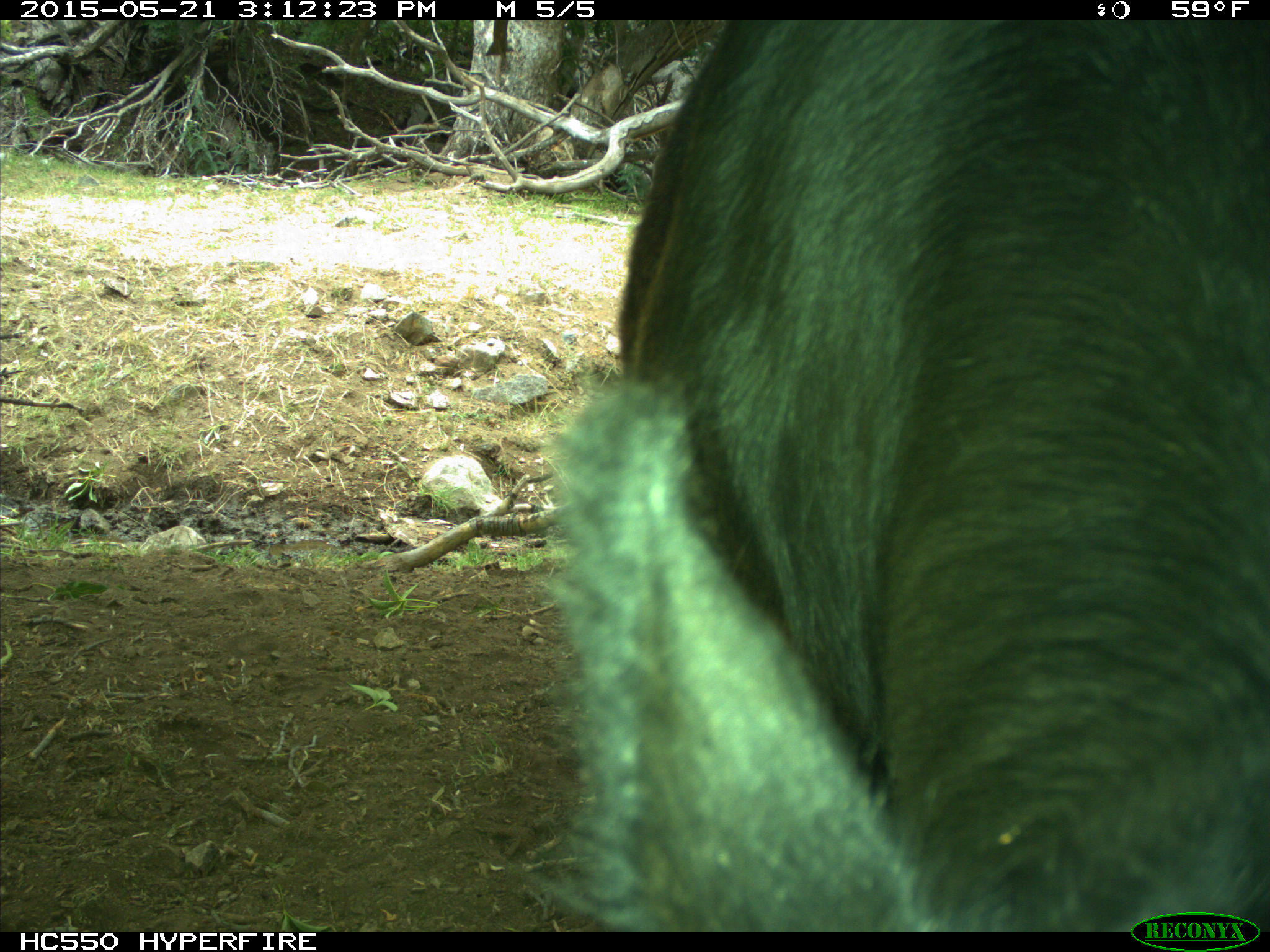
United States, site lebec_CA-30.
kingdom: Animalia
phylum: Chordata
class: Mammalia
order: Artiodactyla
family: Bovidae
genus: Bos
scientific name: Bos taurus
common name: domestic cow